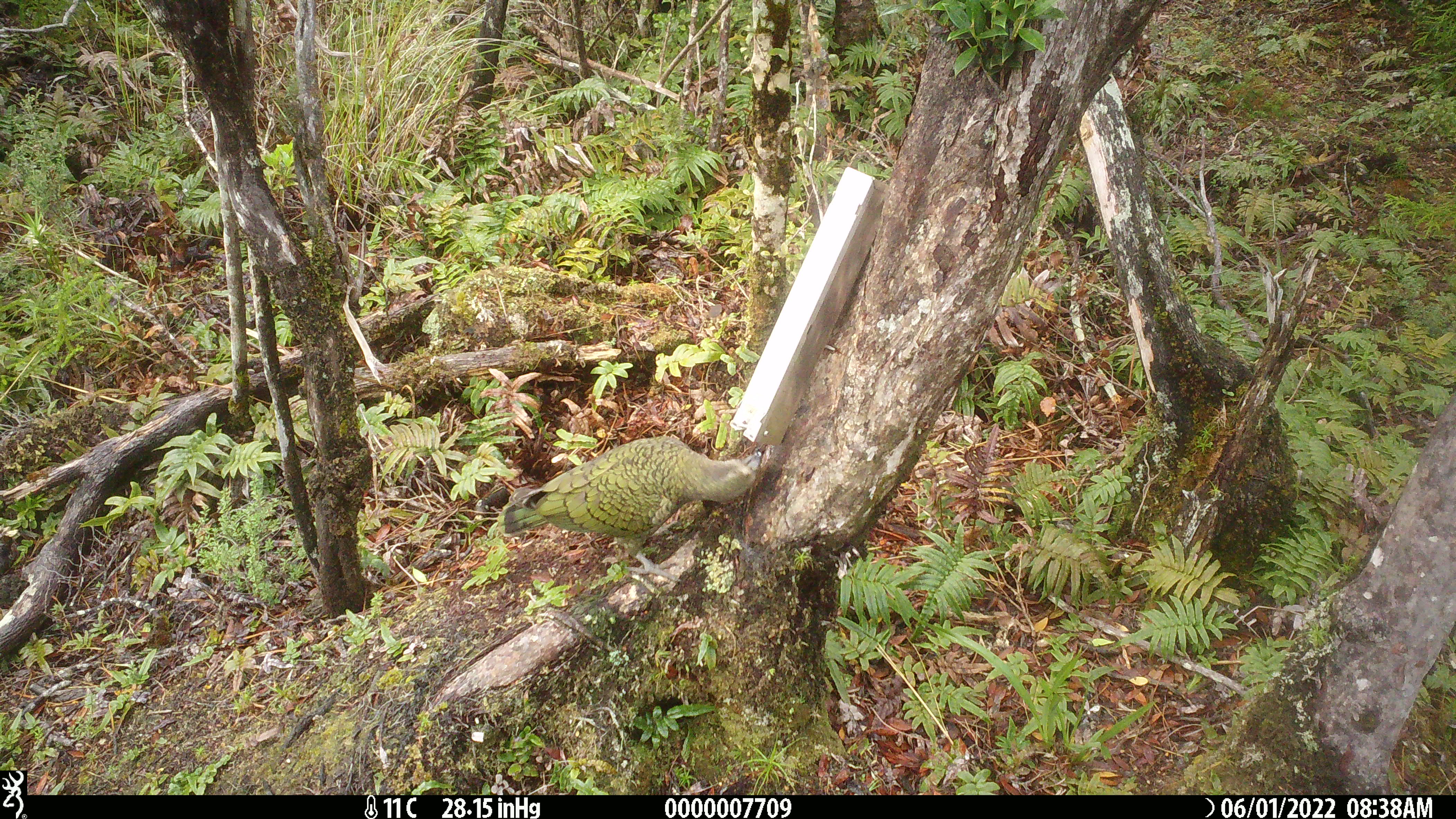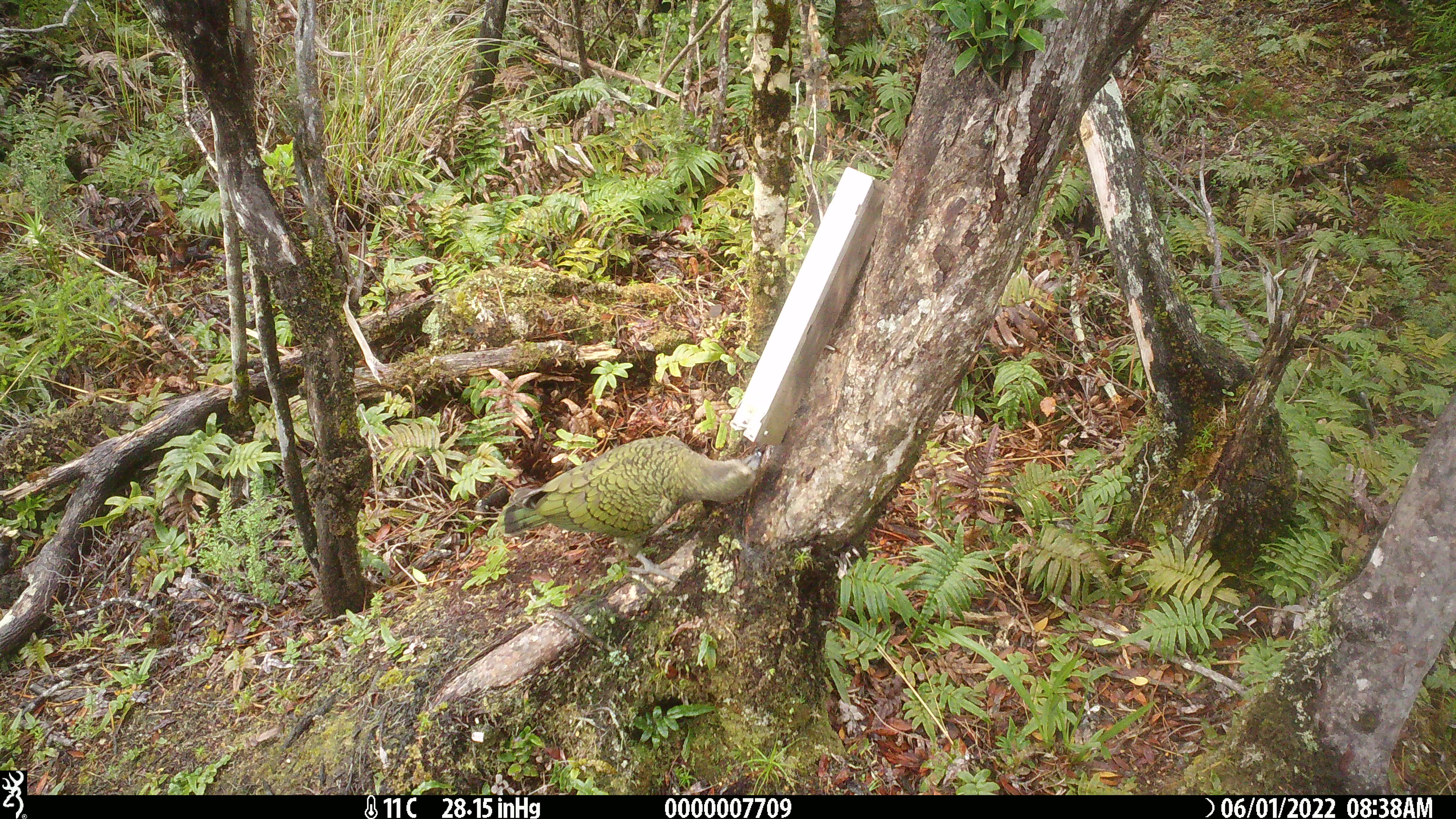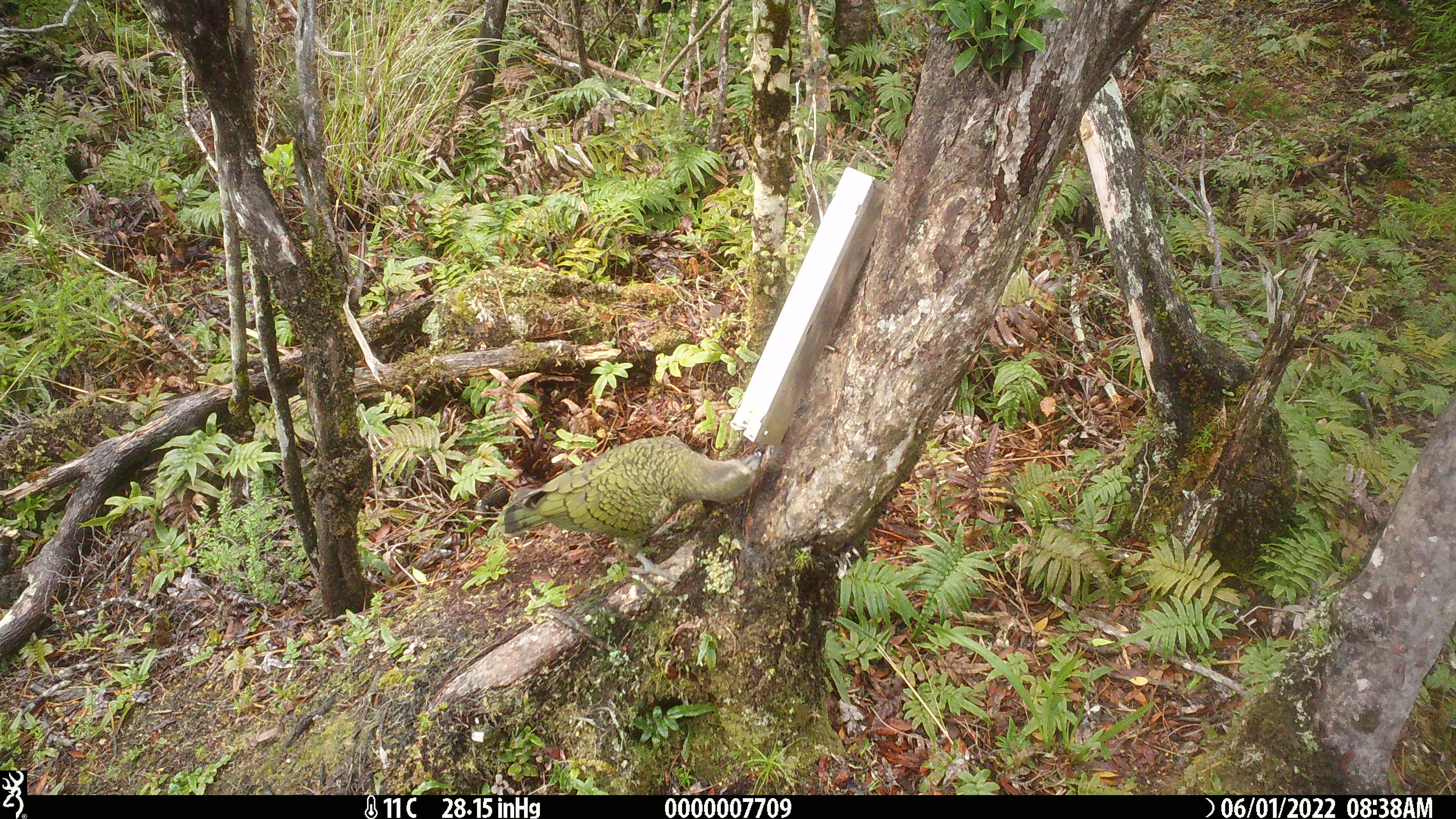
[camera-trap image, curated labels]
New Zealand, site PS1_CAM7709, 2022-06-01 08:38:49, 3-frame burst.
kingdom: Animalia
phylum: Chordata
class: Aves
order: Psittaciformes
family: Strigopidae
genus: Nestor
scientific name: Nestor notabilis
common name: kea